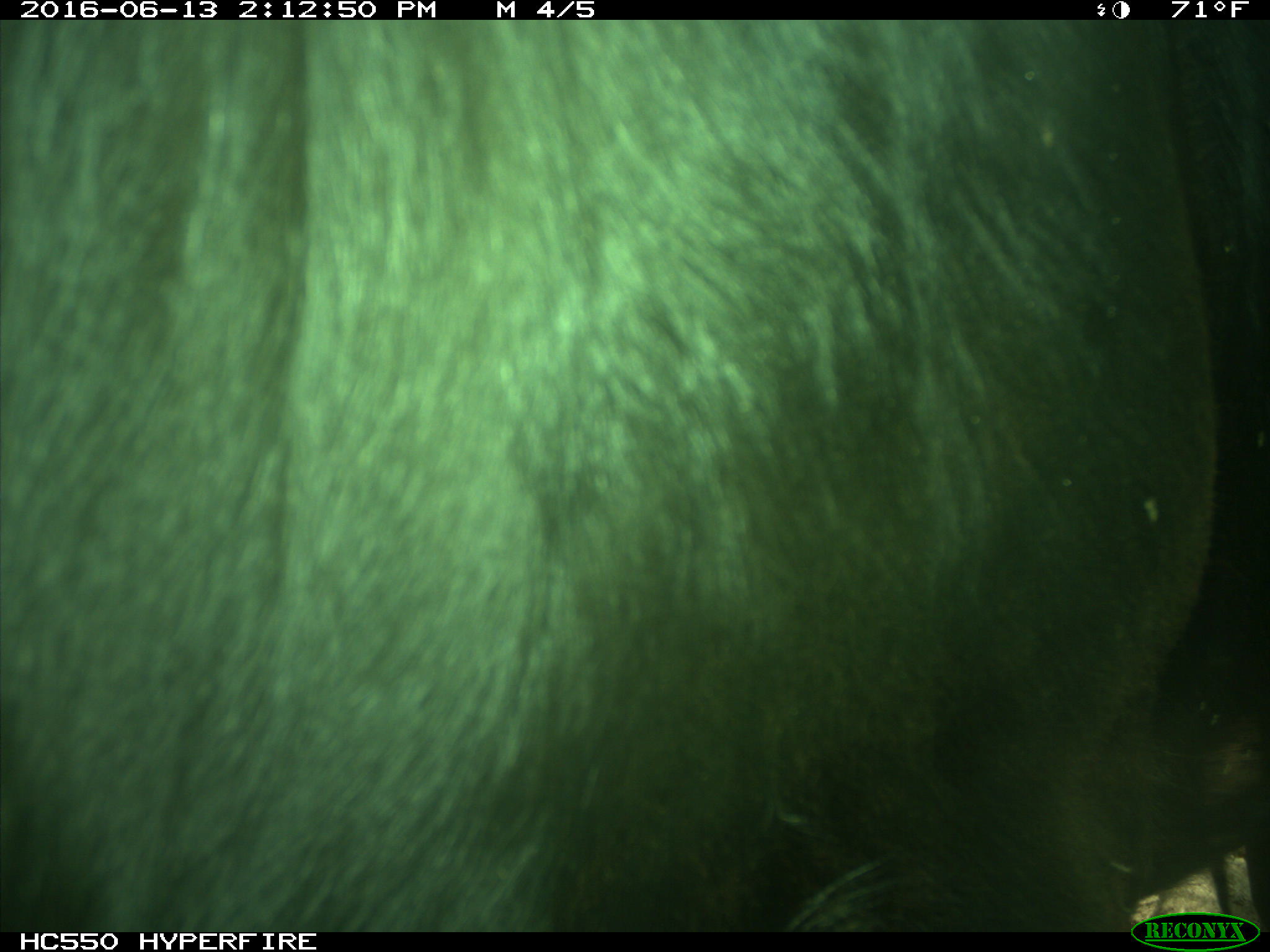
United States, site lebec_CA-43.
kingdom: Animalia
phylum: Chordata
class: Mammalia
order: Artiodactyla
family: Bovidae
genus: Bos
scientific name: Bos taurus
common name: domestic cow